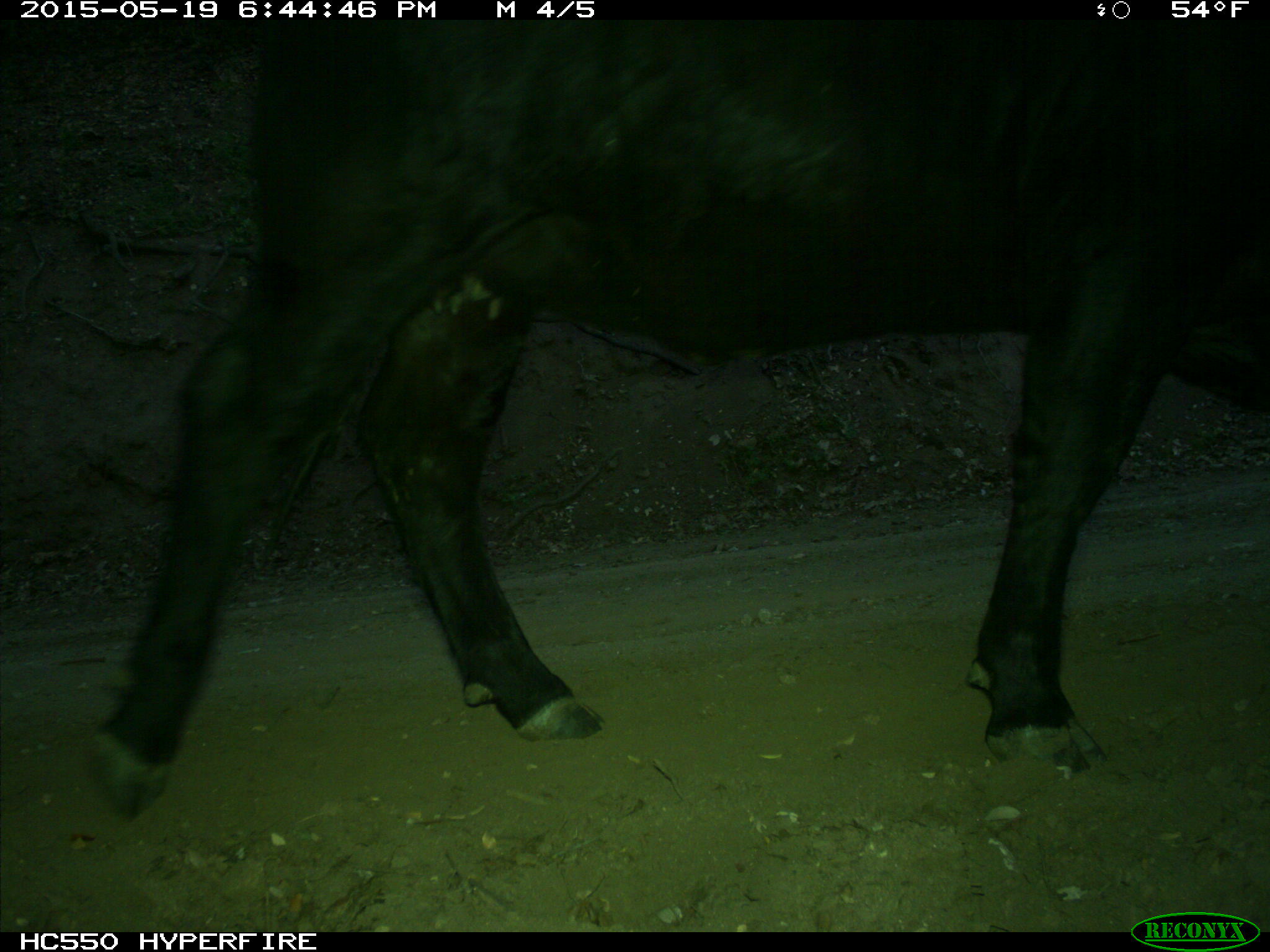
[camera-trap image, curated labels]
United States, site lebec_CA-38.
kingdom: Animalia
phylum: Chordata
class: Mammalia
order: Artiodactyla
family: Bovidae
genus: Bos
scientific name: Bos taurus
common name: domestic cow